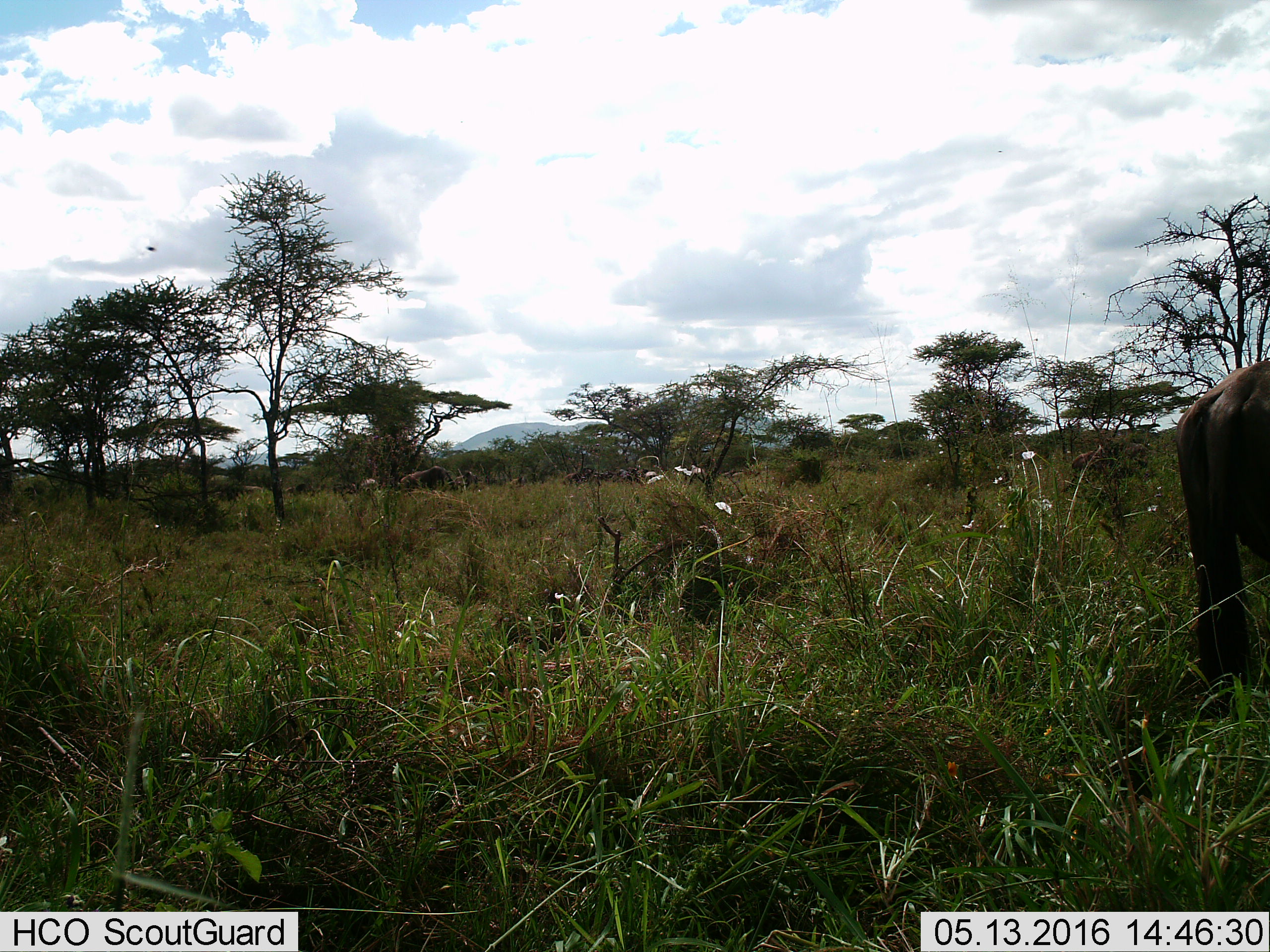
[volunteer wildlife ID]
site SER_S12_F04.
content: unidentified animal